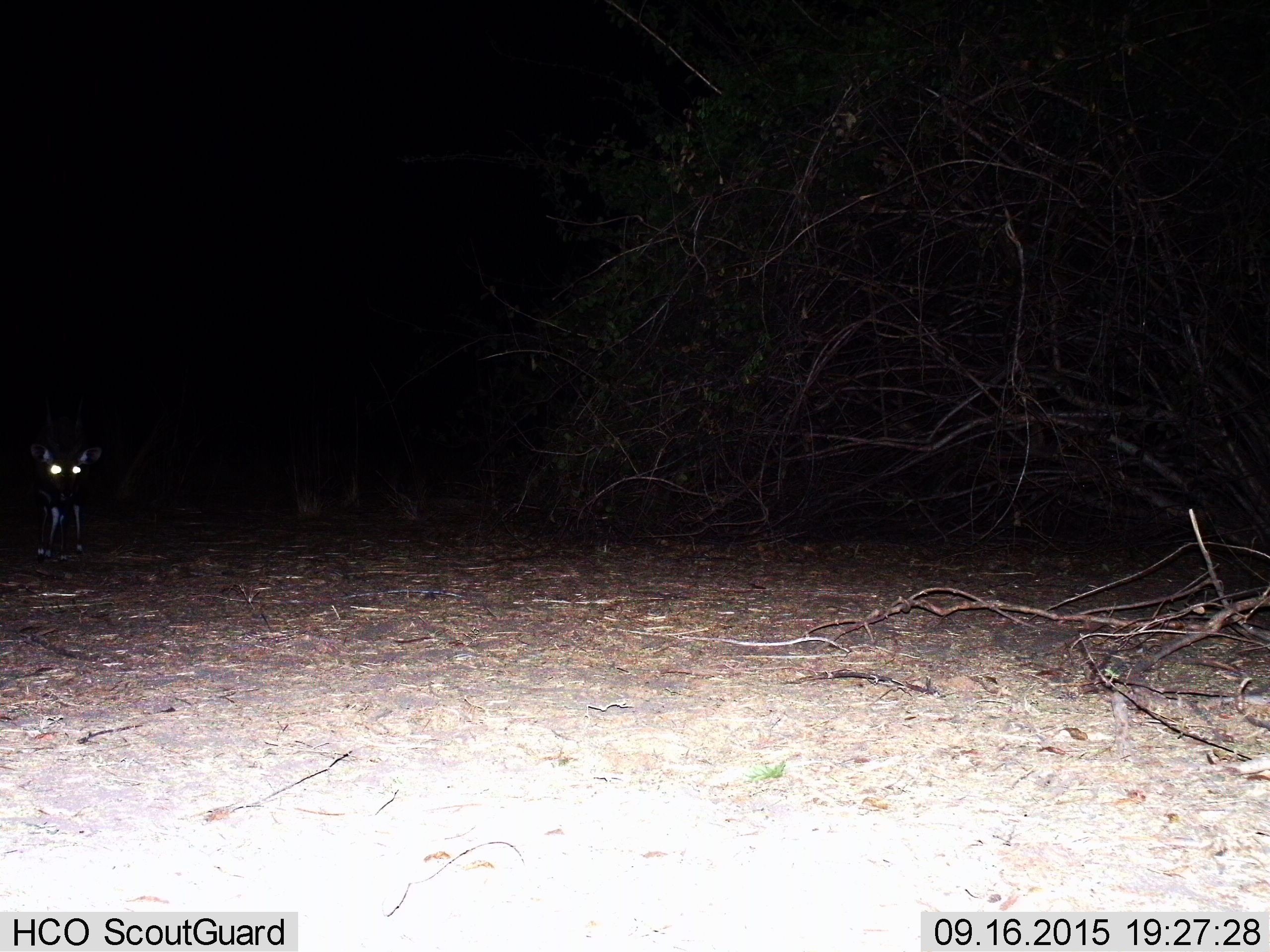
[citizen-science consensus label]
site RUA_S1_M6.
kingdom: Animalia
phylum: Chordata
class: Mammalia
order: Carnivora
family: Canidae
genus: Otocyon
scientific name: Otocyon megalotis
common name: bat-eared fox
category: foxbateared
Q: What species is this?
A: Foxbateared (bat-eared fox) (Otocyon megalotis).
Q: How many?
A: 1.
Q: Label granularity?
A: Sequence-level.